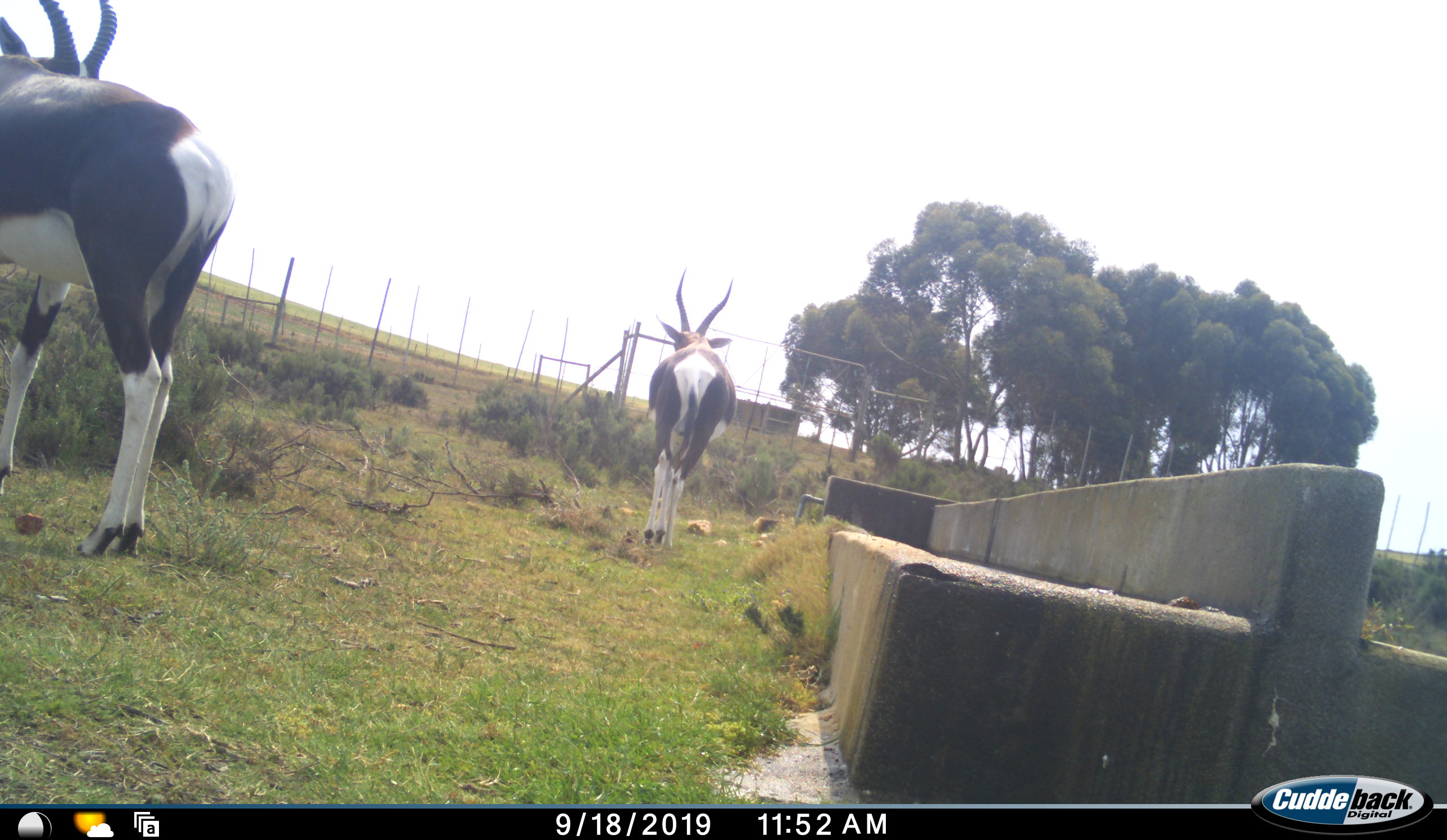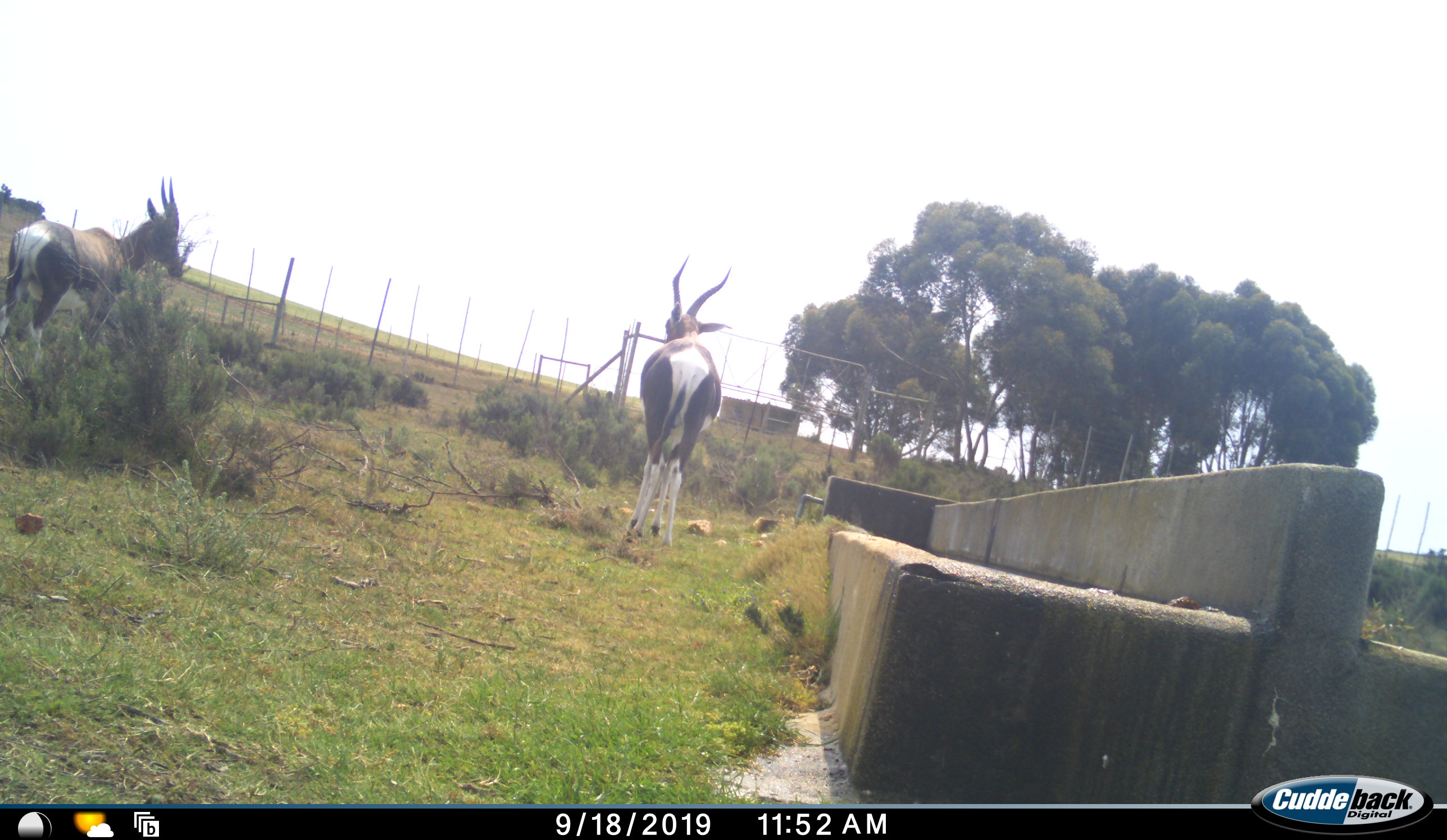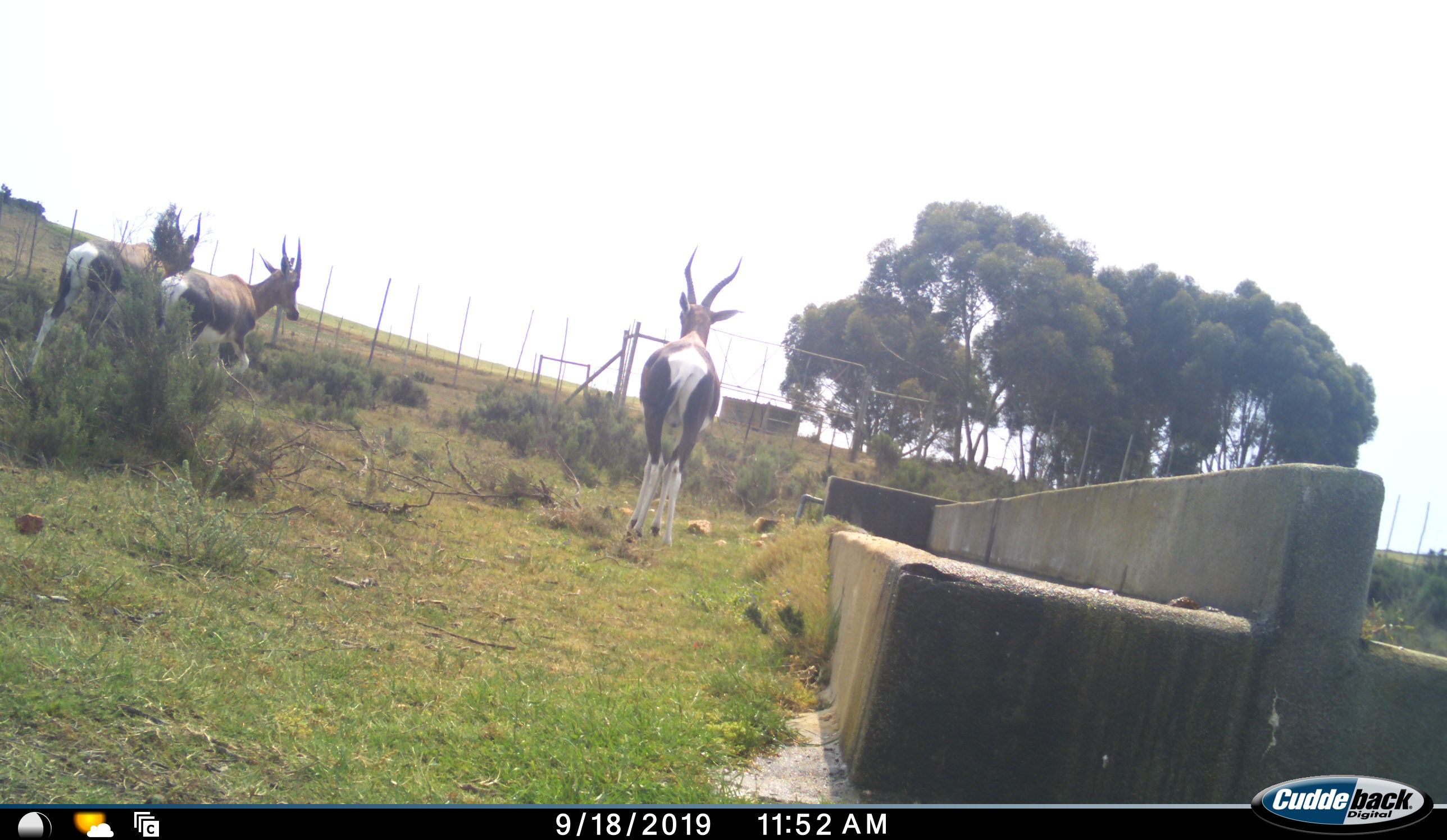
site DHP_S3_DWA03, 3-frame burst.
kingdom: Animalia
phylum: Chordata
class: Mammalia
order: Artiodactyla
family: Bovidae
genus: Damaliscus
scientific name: Damaliscus pygargus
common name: bontebok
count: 3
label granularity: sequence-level